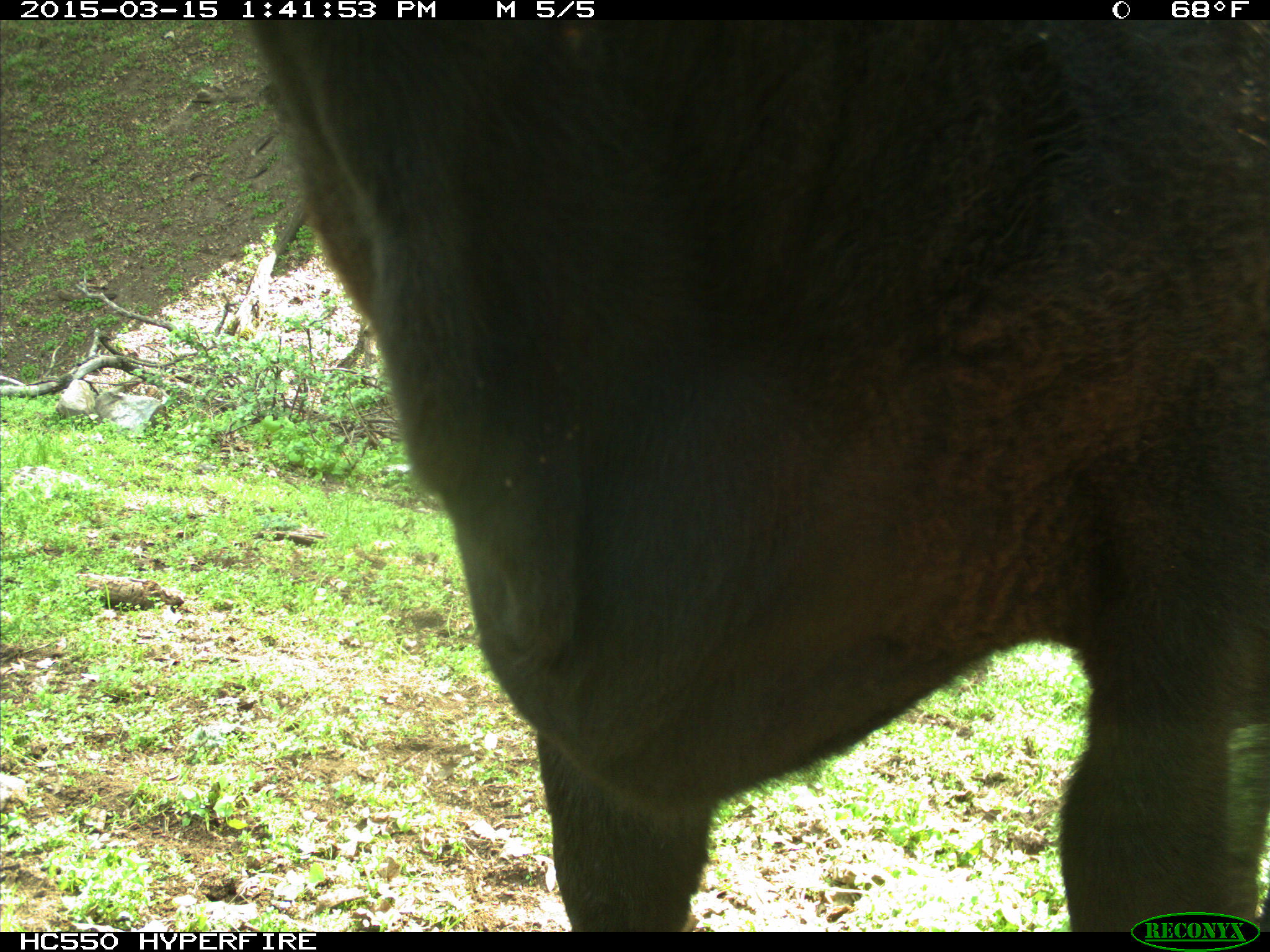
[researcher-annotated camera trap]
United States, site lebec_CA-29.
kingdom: Animalia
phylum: Chordata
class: Mammalia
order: Artiodactyla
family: Bovidae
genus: Bos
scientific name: Bos taurus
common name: domestic cow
Bos taurus (domestic cow).